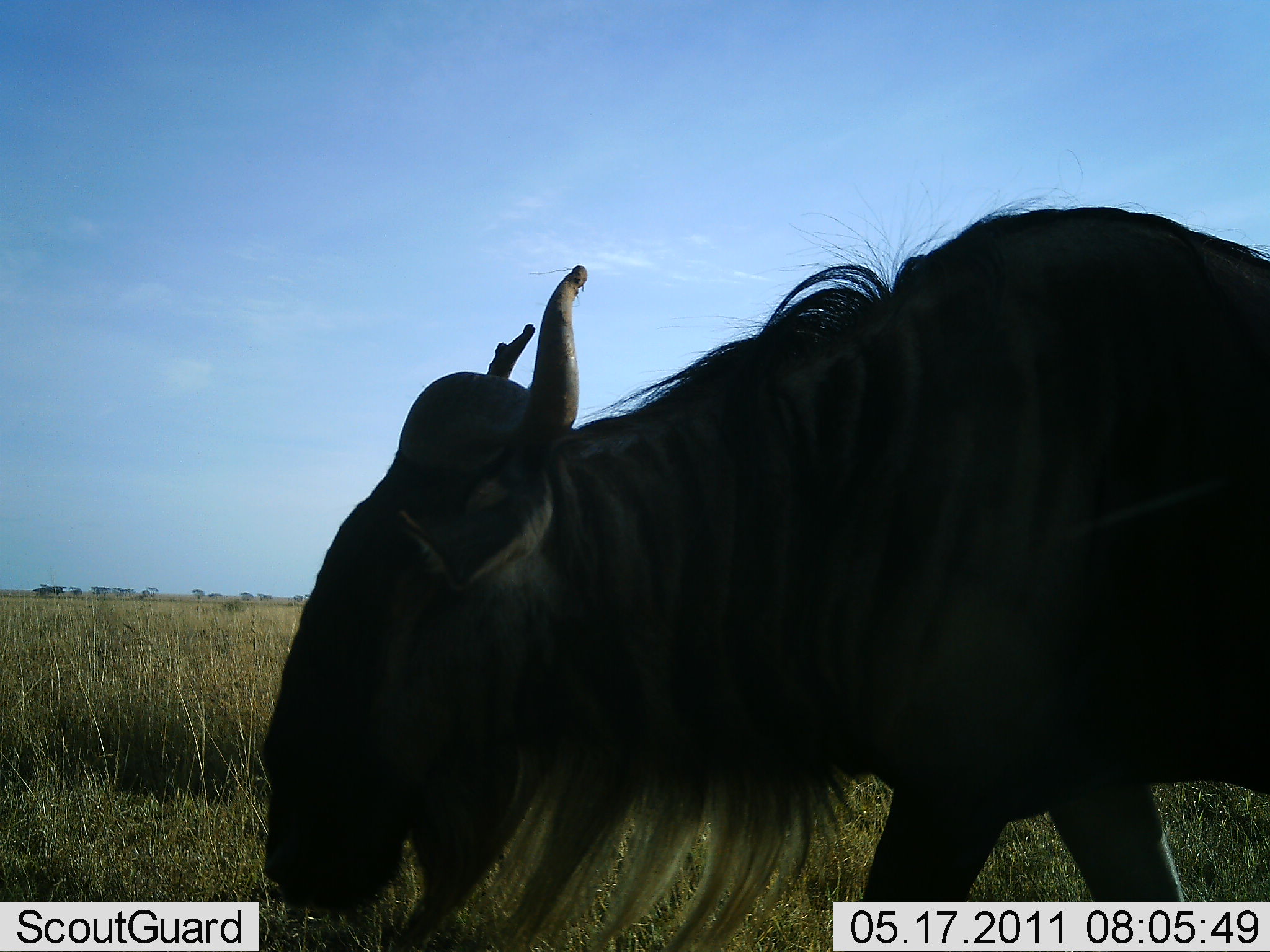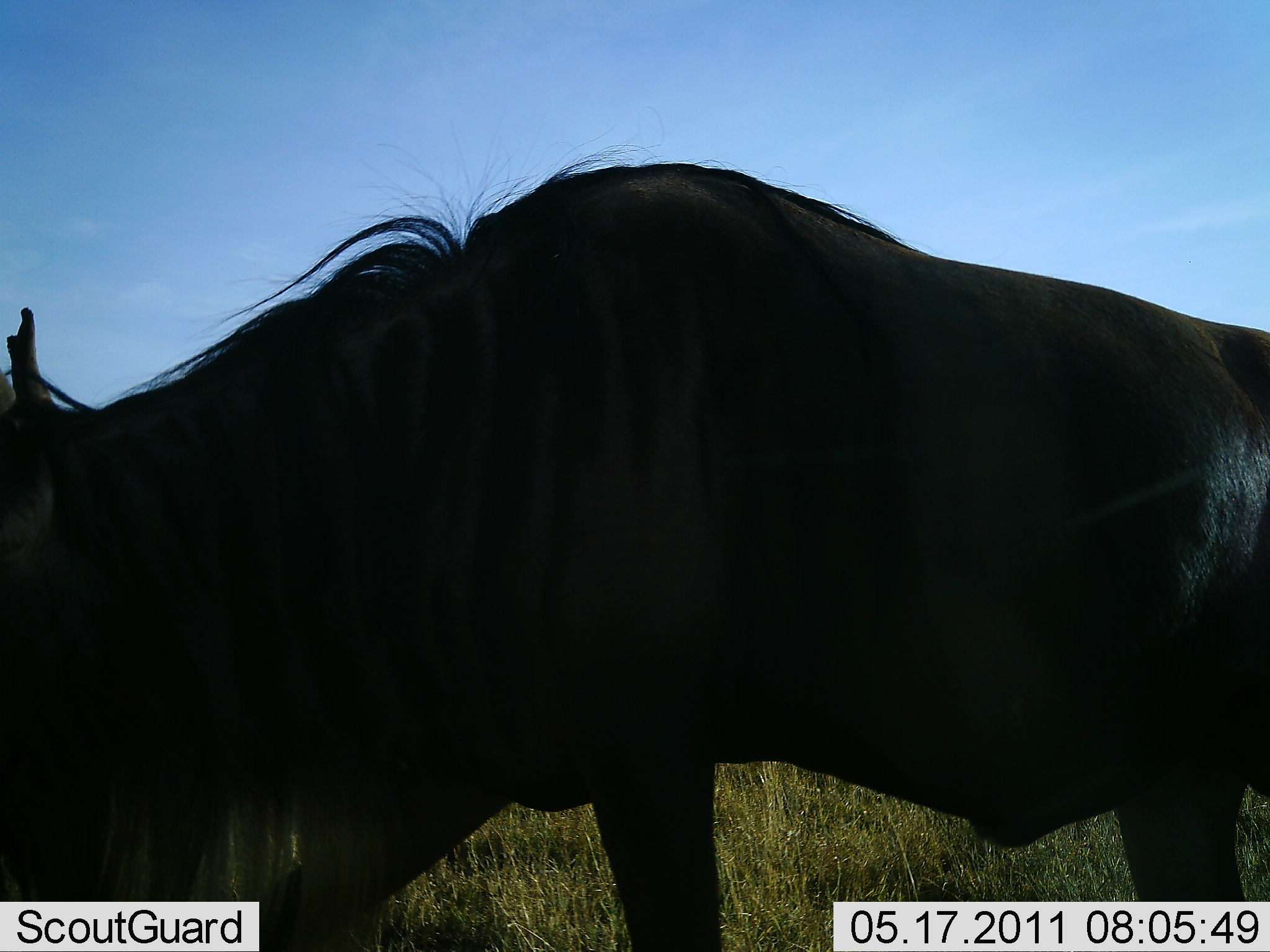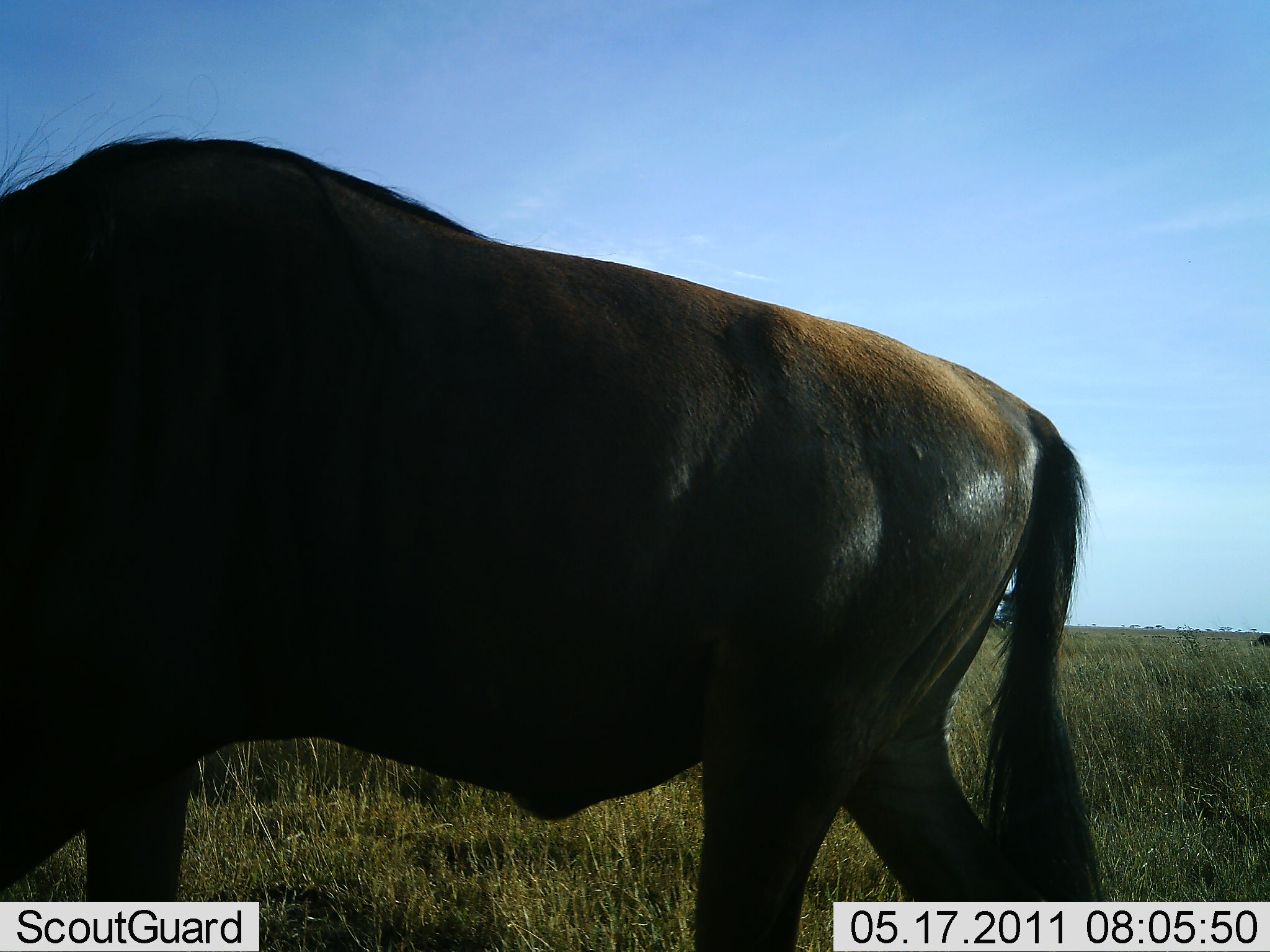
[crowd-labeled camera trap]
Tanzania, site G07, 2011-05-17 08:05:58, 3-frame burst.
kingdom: Animalia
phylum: Chordata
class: Mammalia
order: Artiodactyla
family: Bovidae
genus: Connochaetes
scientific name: Connochaetes taurinus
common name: blue wildebeest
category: wildebeest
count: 1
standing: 0%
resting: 0%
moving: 90%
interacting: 0%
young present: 0%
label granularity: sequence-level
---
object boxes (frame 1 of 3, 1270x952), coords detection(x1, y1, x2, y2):
animal: detection(252, 208, 1270, 951)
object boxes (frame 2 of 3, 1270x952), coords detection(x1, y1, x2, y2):
animal: detection(0, 146, 1269, 951)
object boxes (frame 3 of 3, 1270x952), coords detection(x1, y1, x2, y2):
animal: detection(0, 133, 1111, 951)